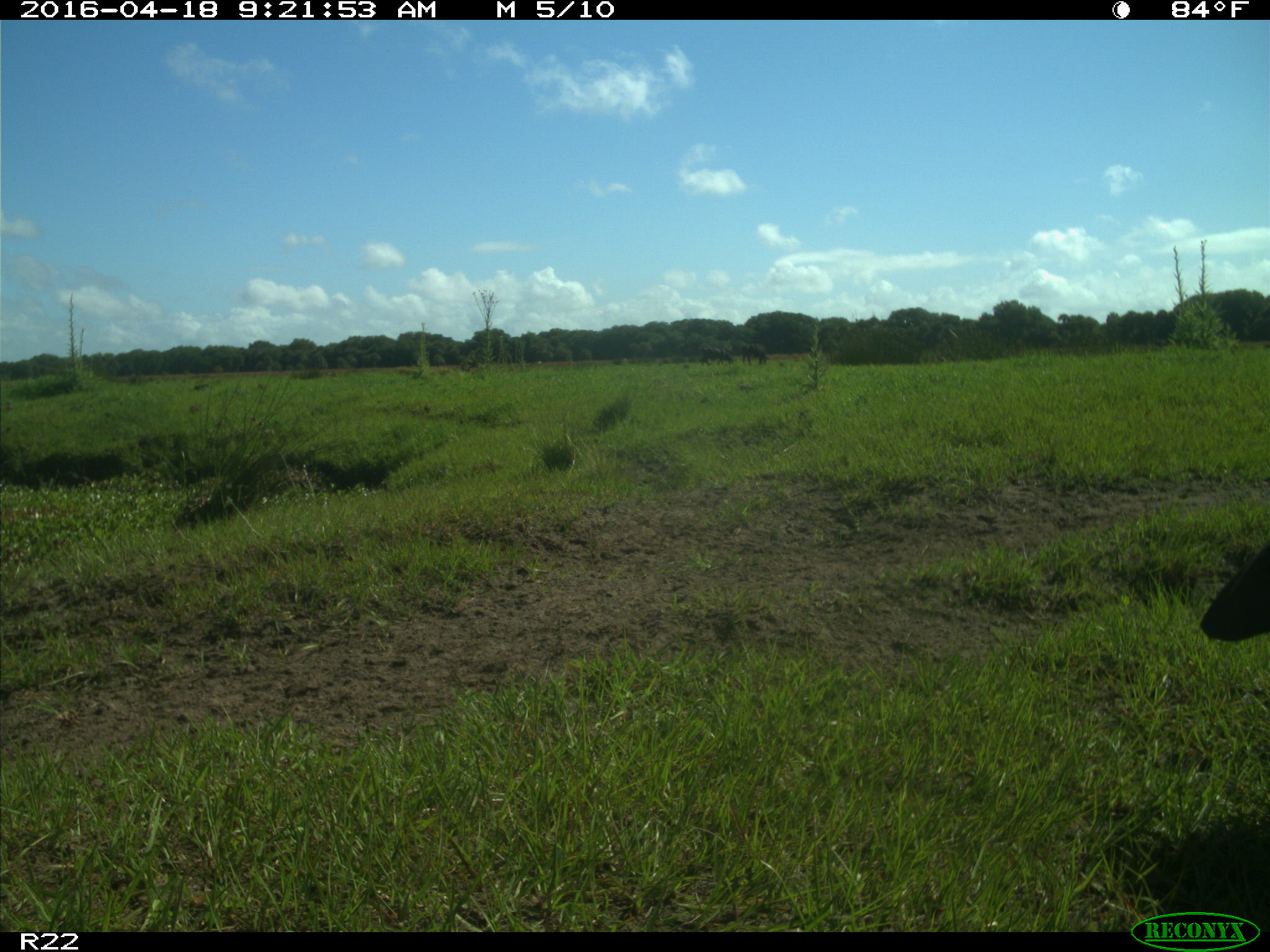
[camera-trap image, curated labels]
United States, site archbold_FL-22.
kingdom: Animalia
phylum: Chordata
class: Mammalia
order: Artiodactyla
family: Bovidae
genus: Bos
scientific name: Bos taurus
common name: domestic cow